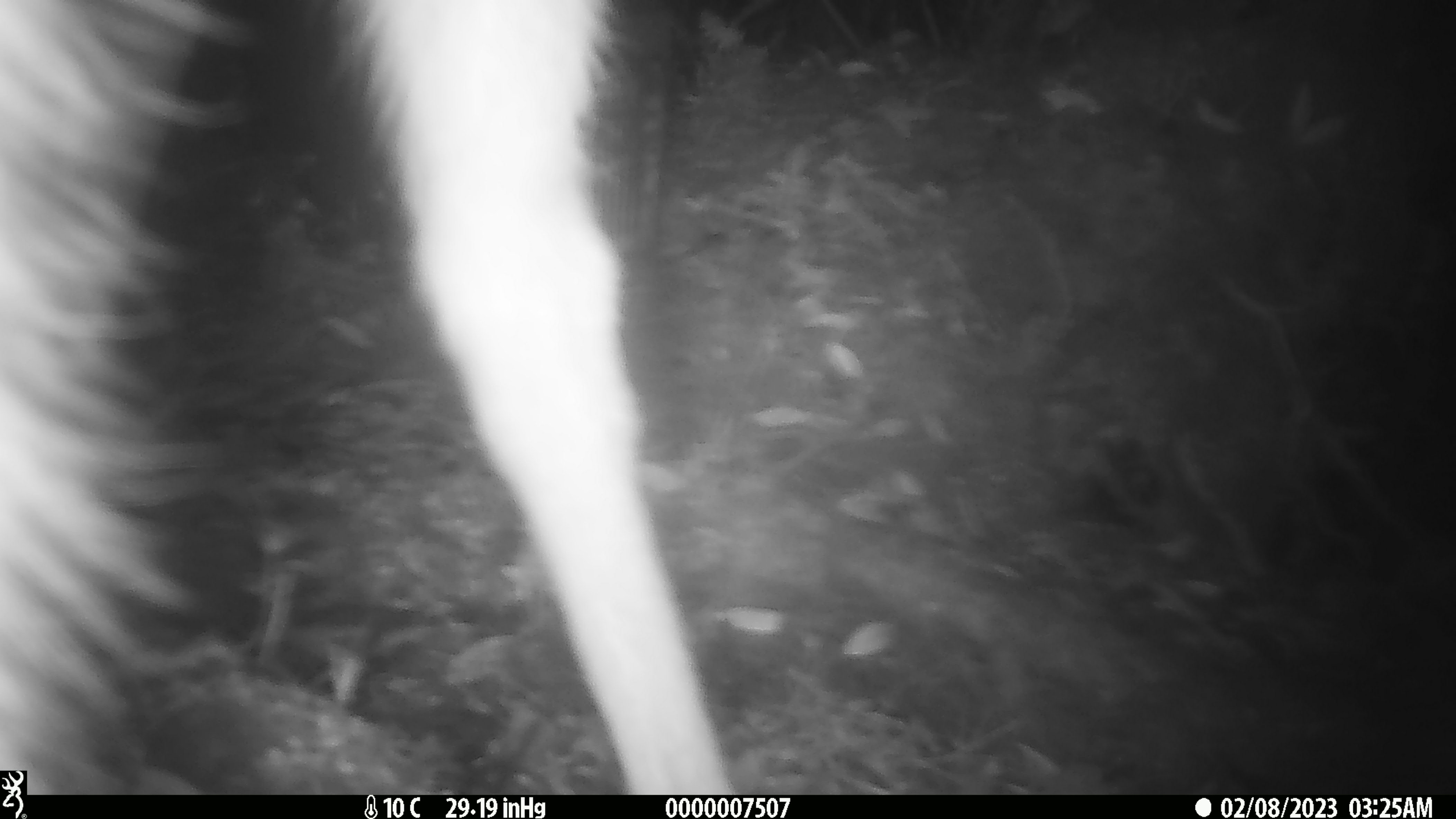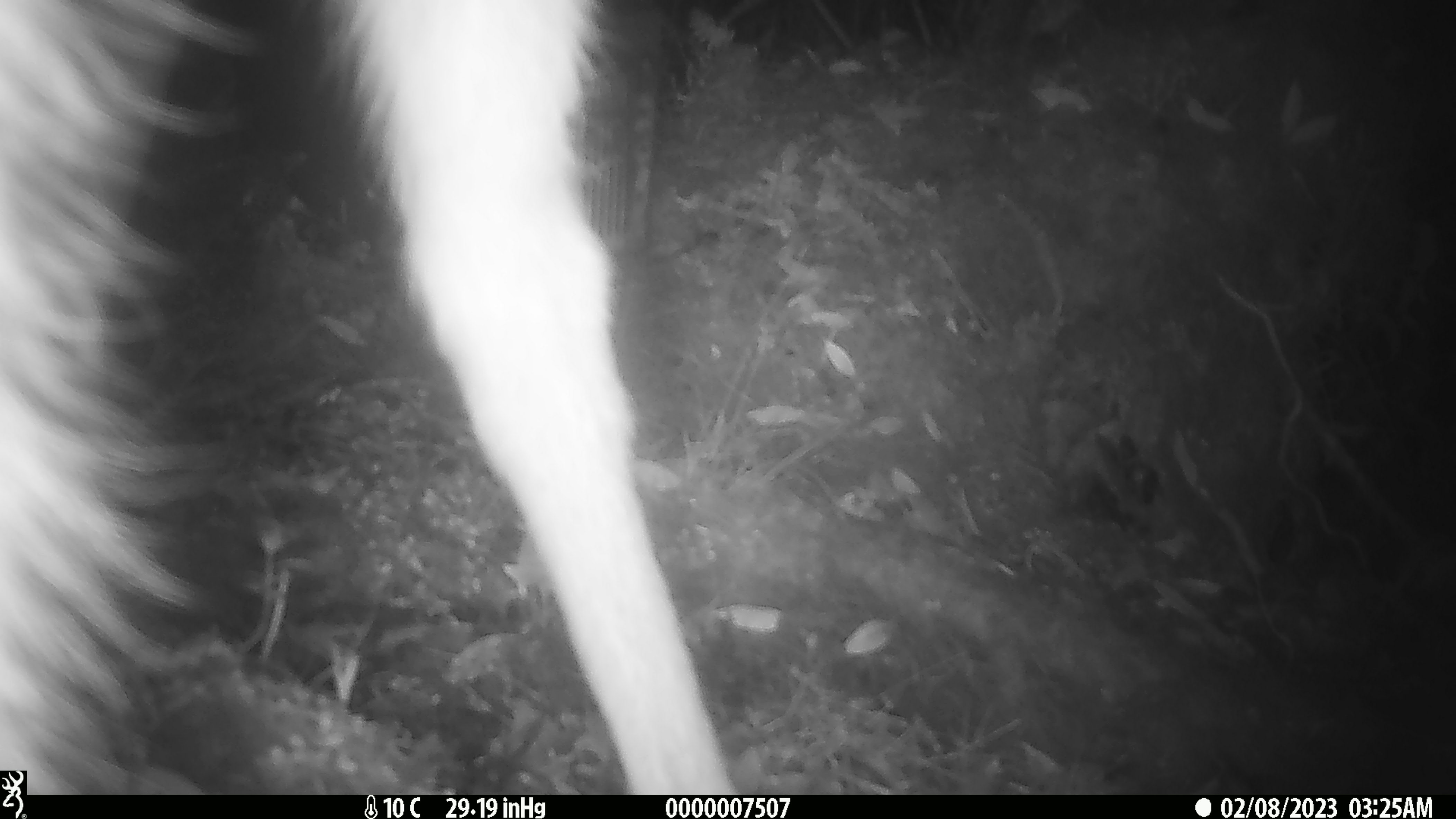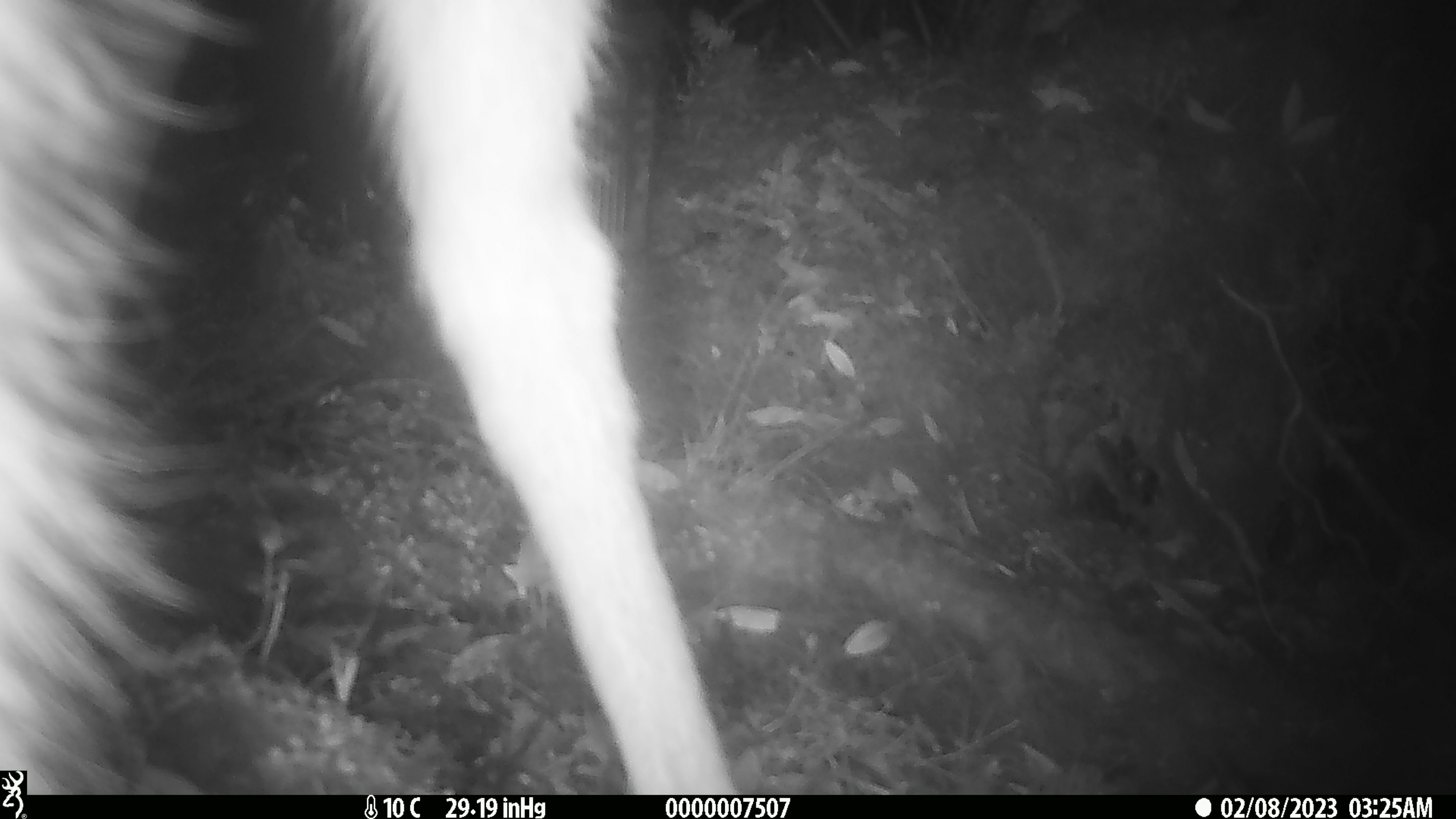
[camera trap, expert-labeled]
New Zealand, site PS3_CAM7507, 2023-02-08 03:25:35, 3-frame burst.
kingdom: Animalia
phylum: Chordata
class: Mammalia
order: Artiodactyla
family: Cervidae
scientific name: Cervidae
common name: deer